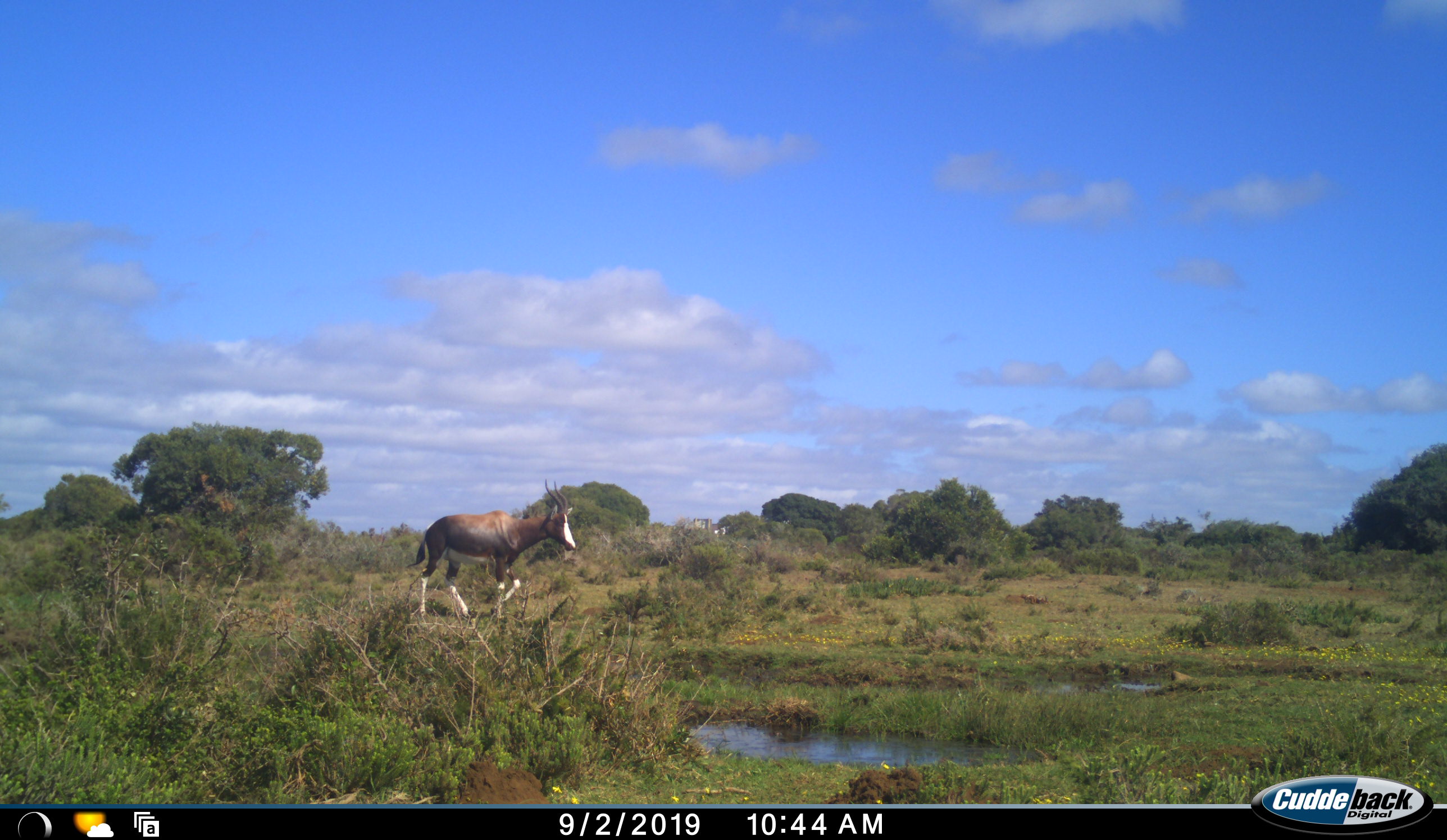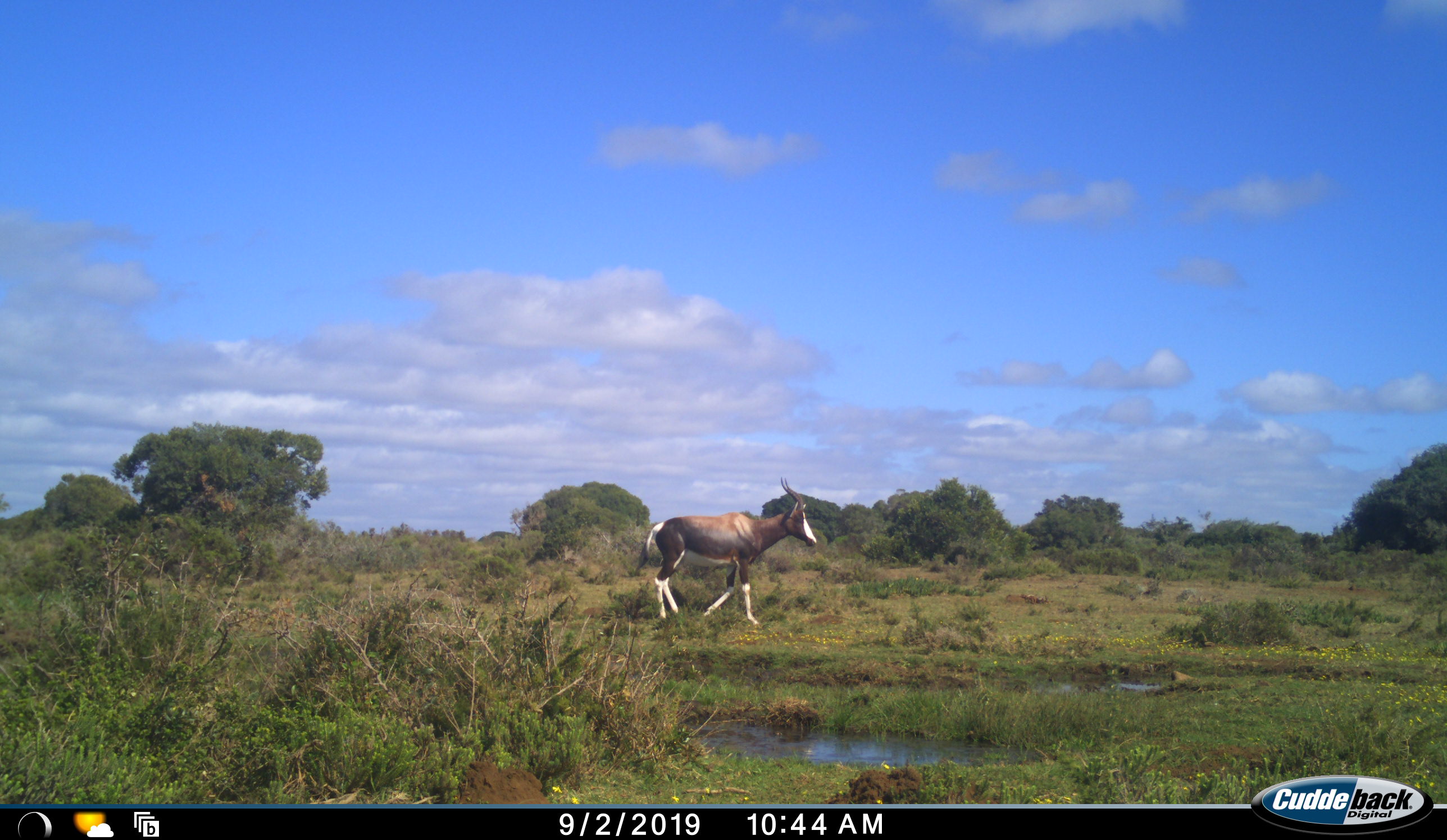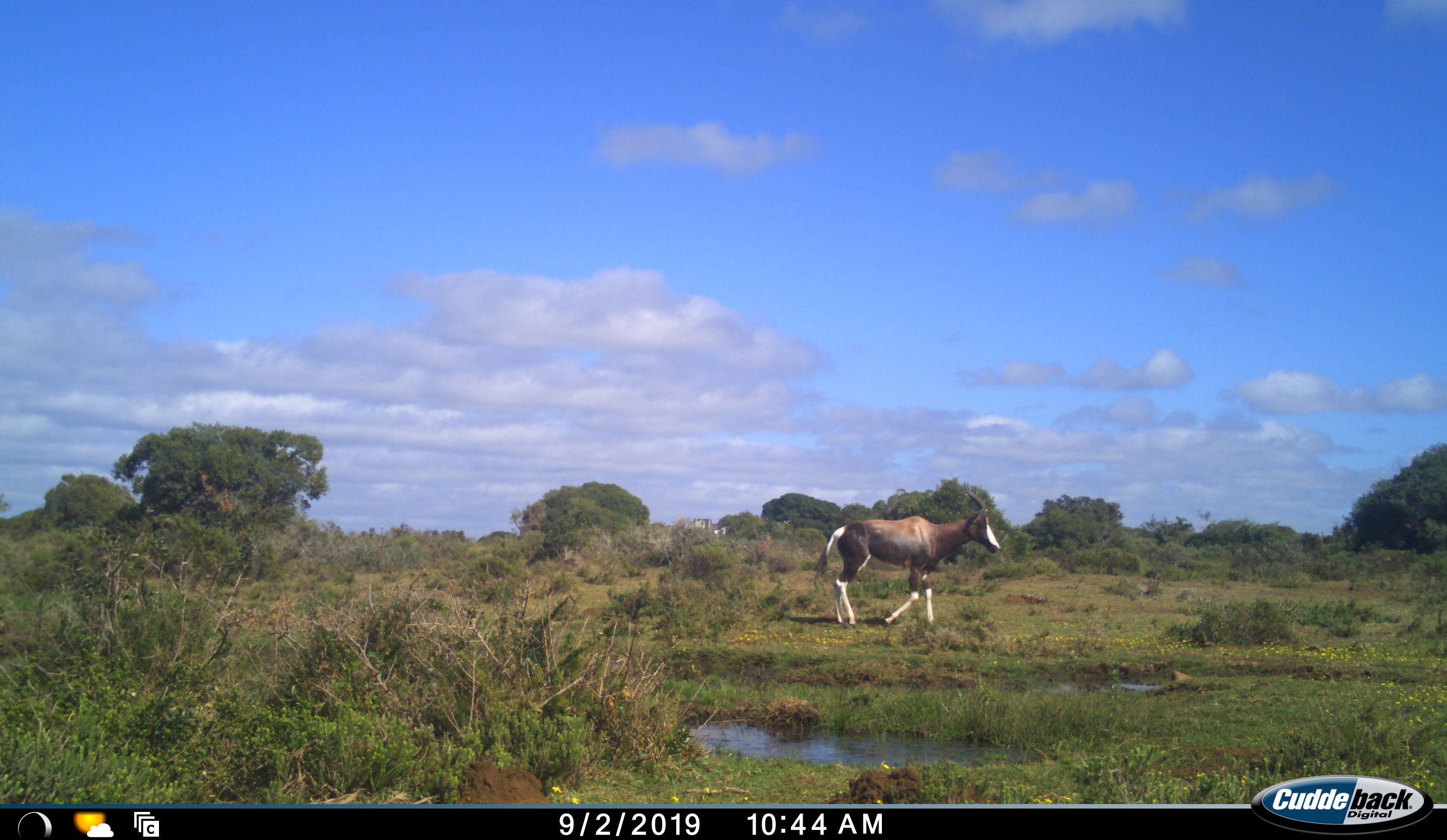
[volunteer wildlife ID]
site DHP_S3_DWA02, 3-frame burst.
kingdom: Animalia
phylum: Chordata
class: Mammalia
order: Artiodactyla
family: Bovidae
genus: Damaliscus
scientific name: Damaliscus pygargus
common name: bontebok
Bontebok (Damaliscus pygargus), count 1. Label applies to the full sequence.